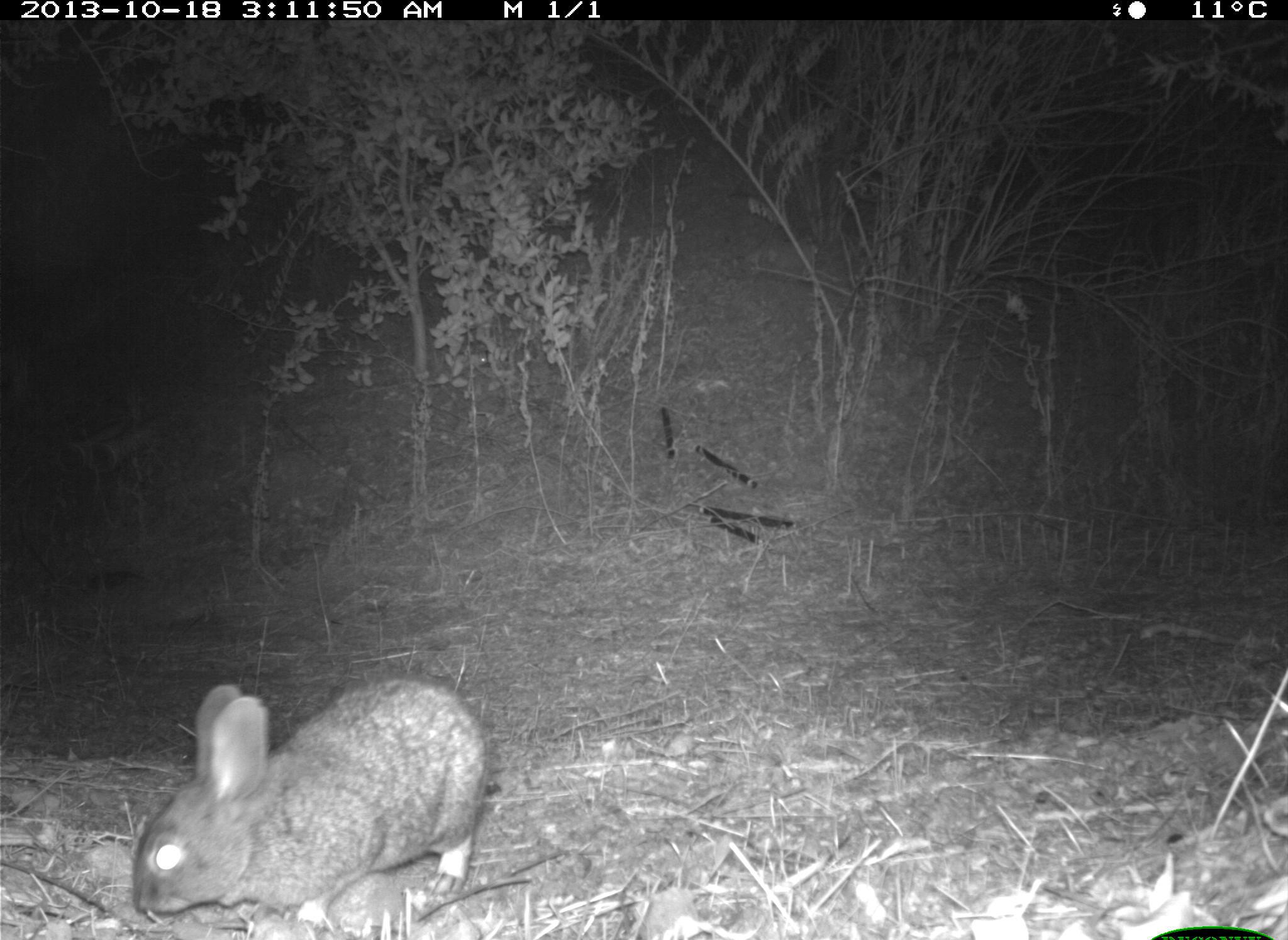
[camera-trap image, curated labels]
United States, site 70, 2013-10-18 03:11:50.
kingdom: Animalia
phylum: Chordata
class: Mammalia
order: Lagomorpha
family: Leporidae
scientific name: Leporidae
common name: rabbits and hares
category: rabbit